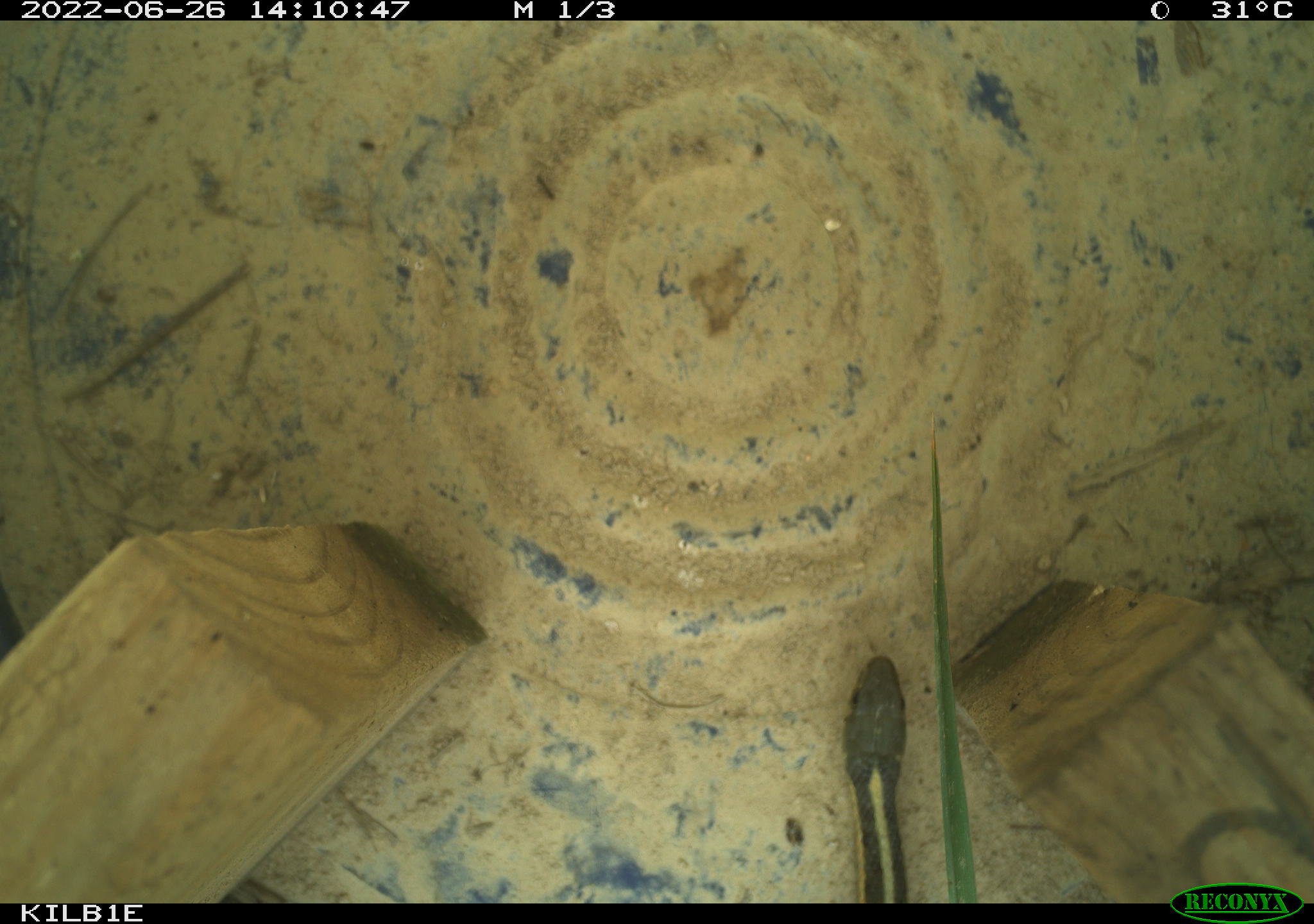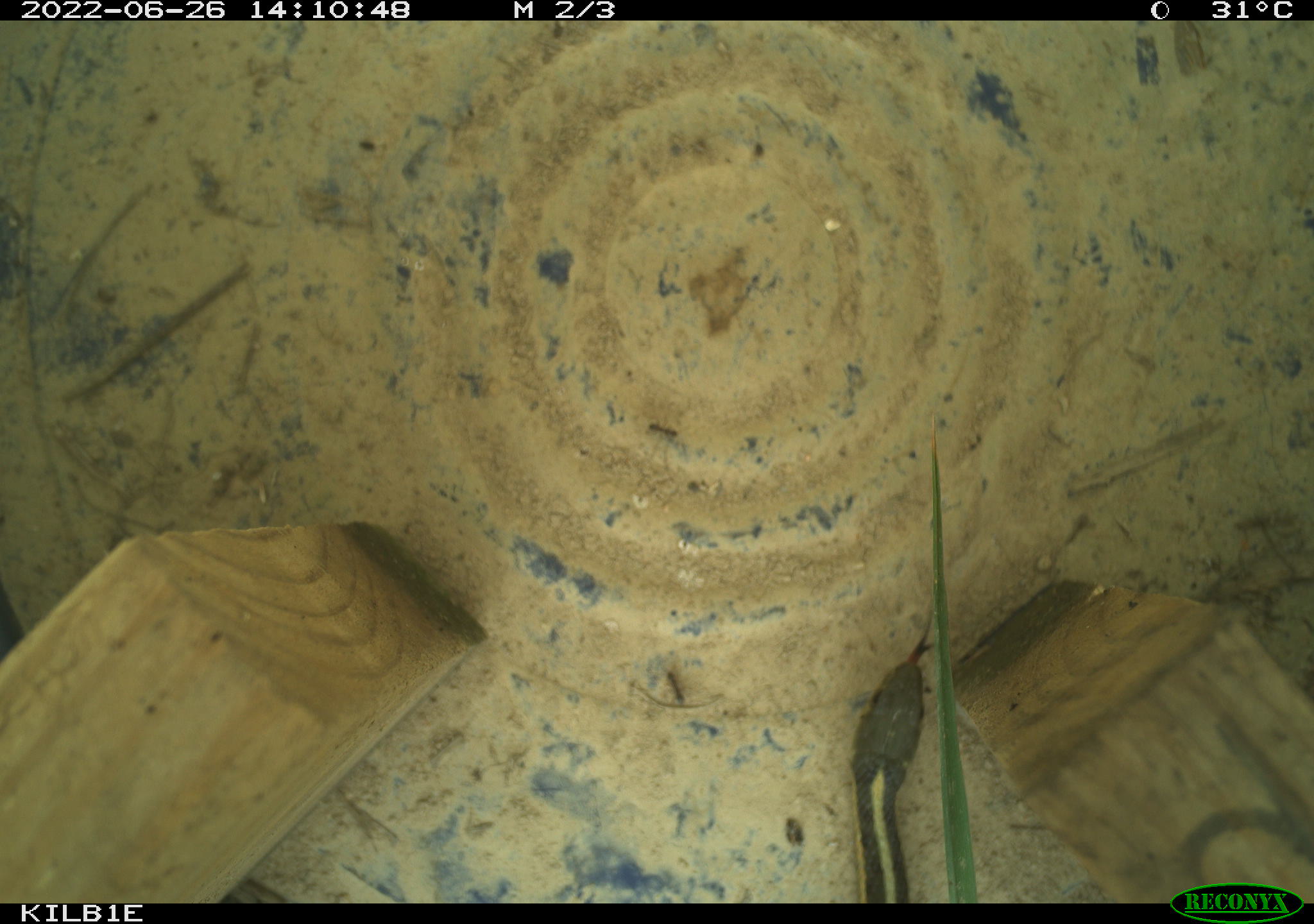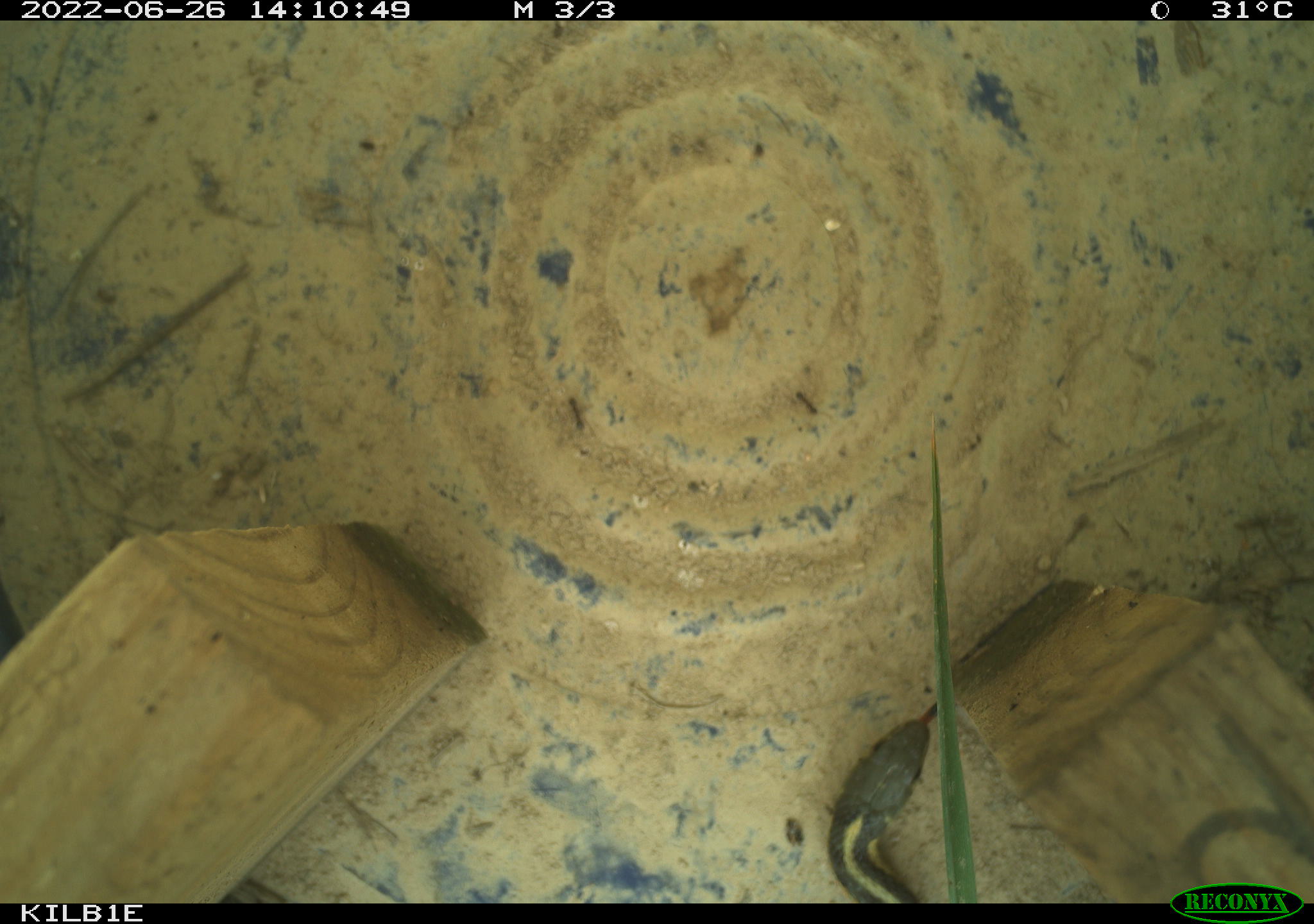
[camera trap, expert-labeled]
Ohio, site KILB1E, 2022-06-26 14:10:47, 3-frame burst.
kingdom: Animalia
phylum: Chordata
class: Reptilia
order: Squamata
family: Colubridae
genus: Thamnophis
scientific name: Thamnophis sirtalis sirtalis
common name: eastern gartersnake